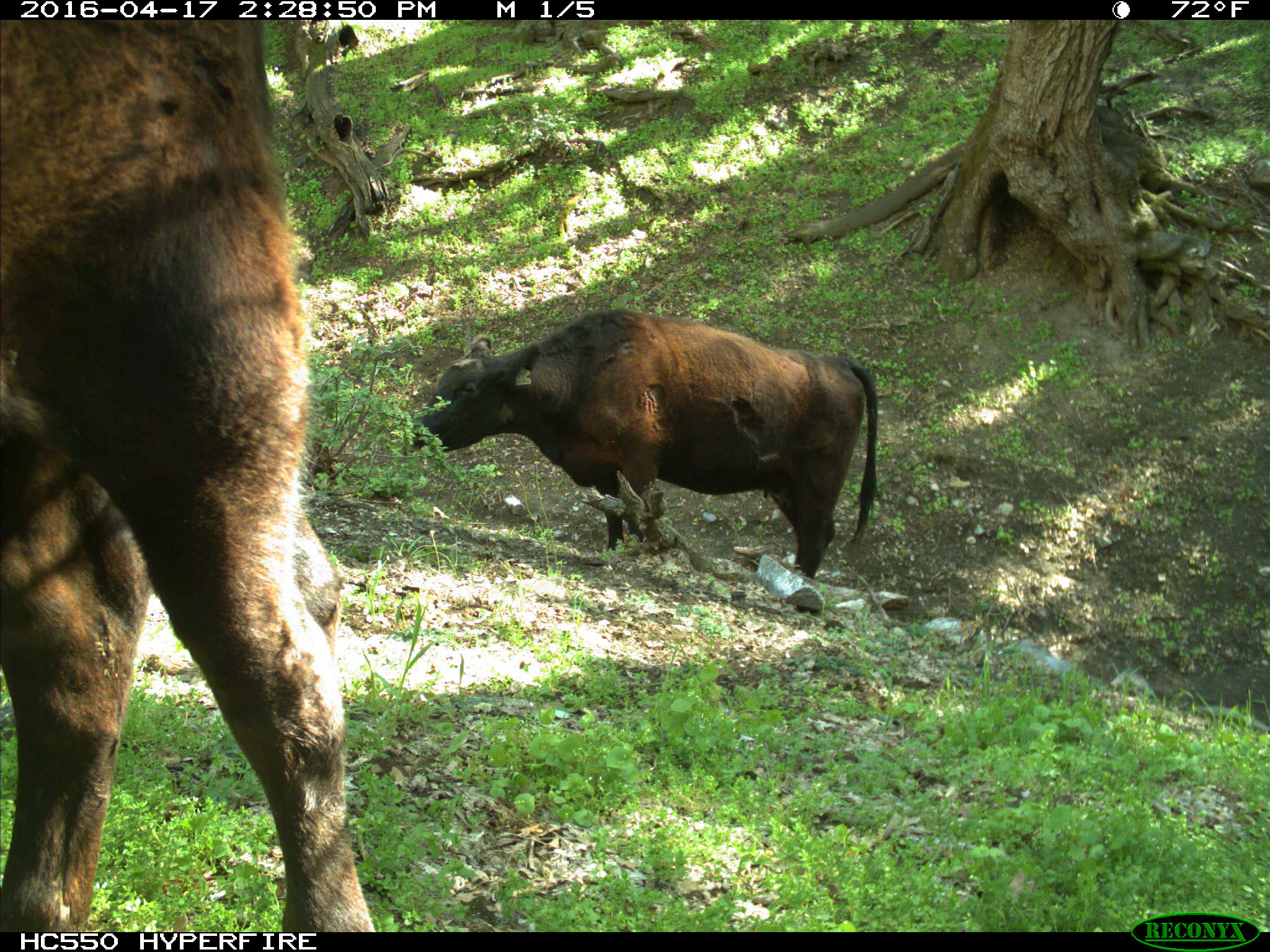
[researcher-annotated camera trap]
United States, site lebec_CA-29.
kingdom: Animalia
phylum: Chordata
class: Mammalia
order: Artiodactyla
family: Bovidae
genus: Bos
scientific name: Bos taurus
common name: domestic cow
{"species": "Bos taurus (domestic cow)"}